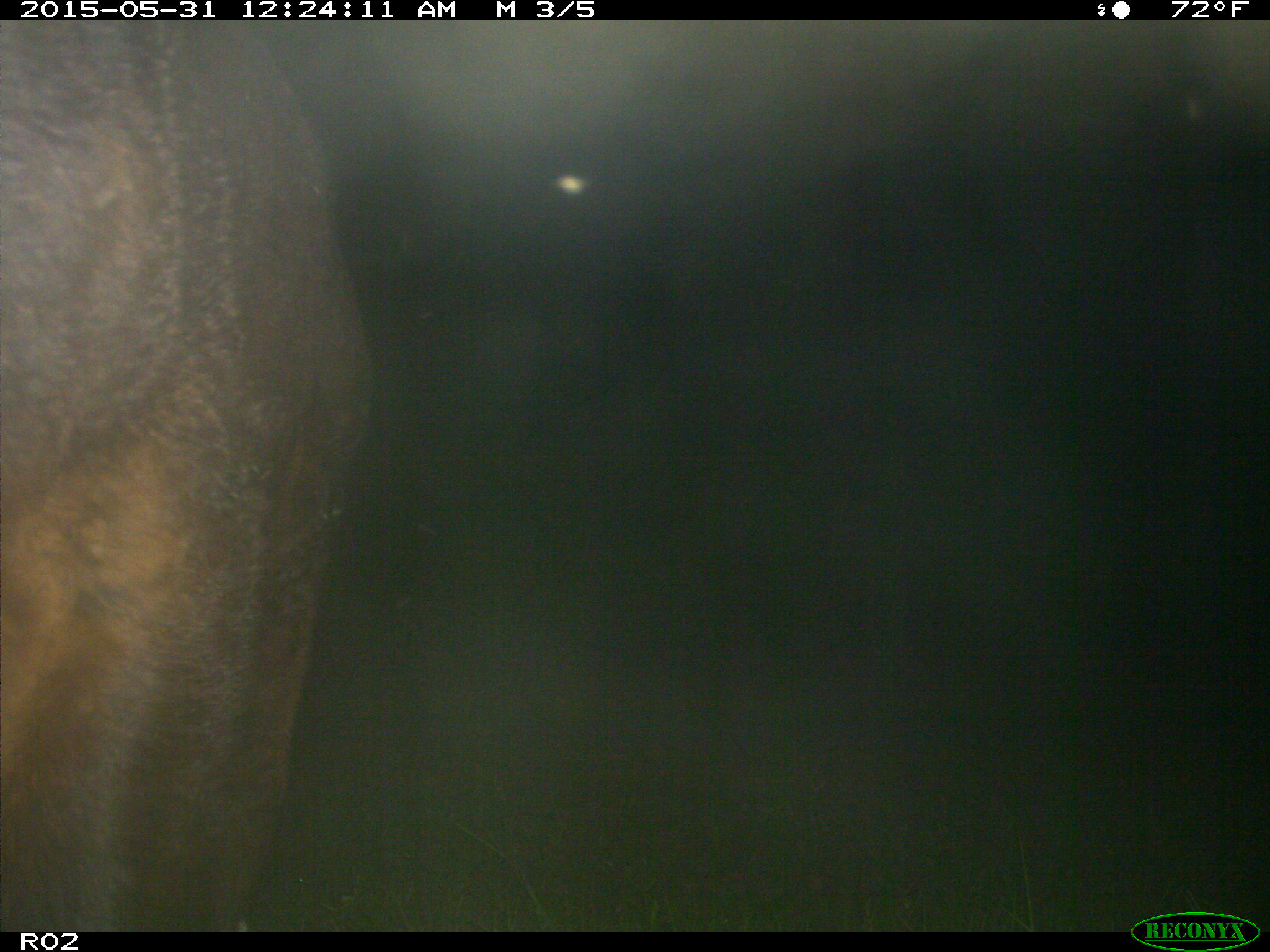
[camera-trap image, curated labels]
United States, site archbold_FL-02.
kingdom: Animalia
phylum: Chordata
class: Mammalia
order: Artiodactyla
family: Bovidae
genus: Bos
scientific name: Bos taurus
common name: domestic cow